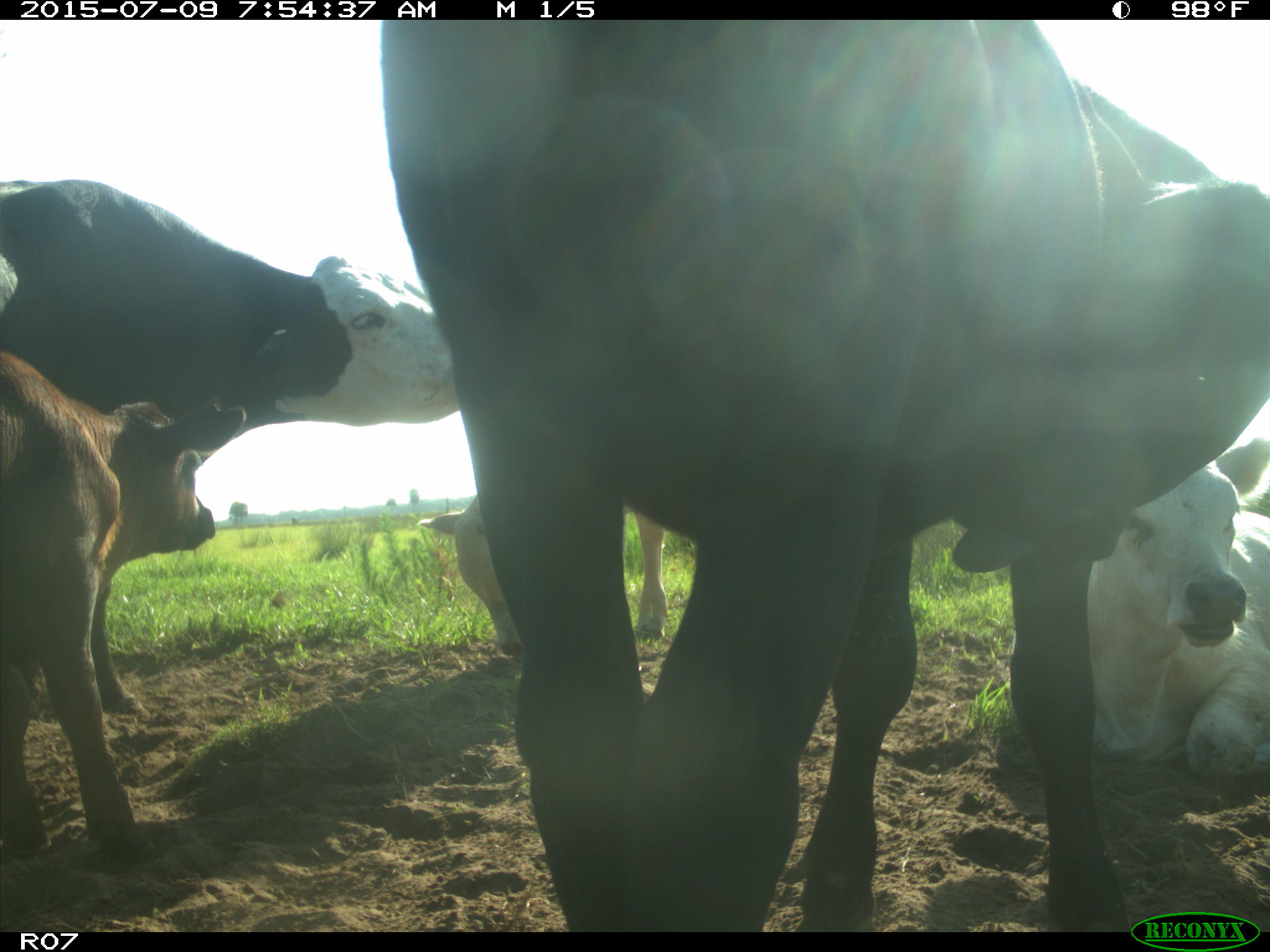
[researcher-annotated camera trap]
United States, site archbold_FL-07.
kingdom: Animalia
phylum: Chordata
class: Mammalia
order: Artiodactyla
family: Bovidae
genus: Bos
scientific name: Bos taurus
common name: domestic cow